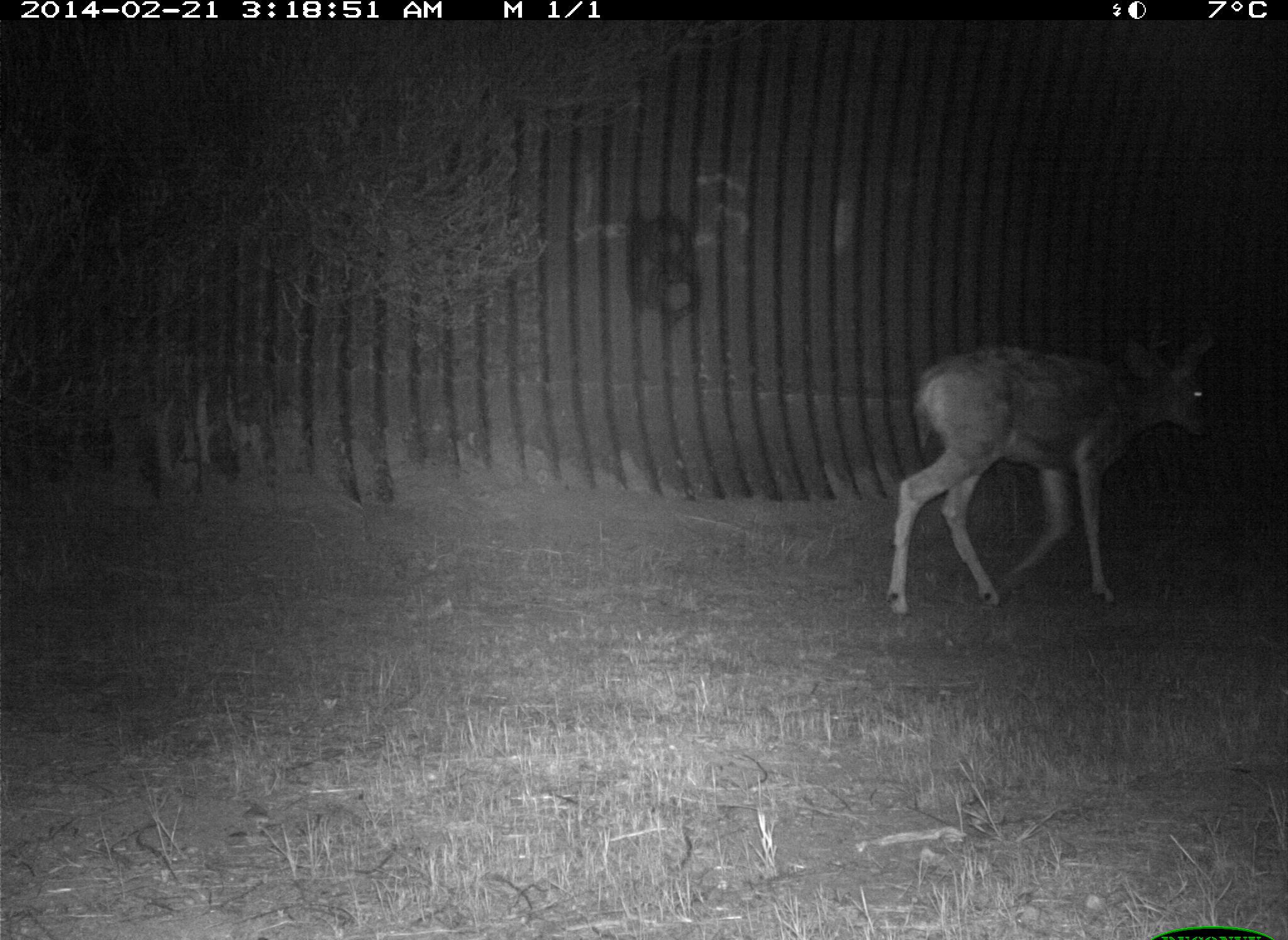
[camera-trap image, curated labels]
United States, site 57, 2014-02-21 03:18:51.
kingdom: Animalia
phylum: Chordata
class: Mammalia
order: Artiodactyla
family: Cervidae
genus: Odocoileus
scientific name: Odocoileus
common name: deer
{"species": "deer (Odocoileus)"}